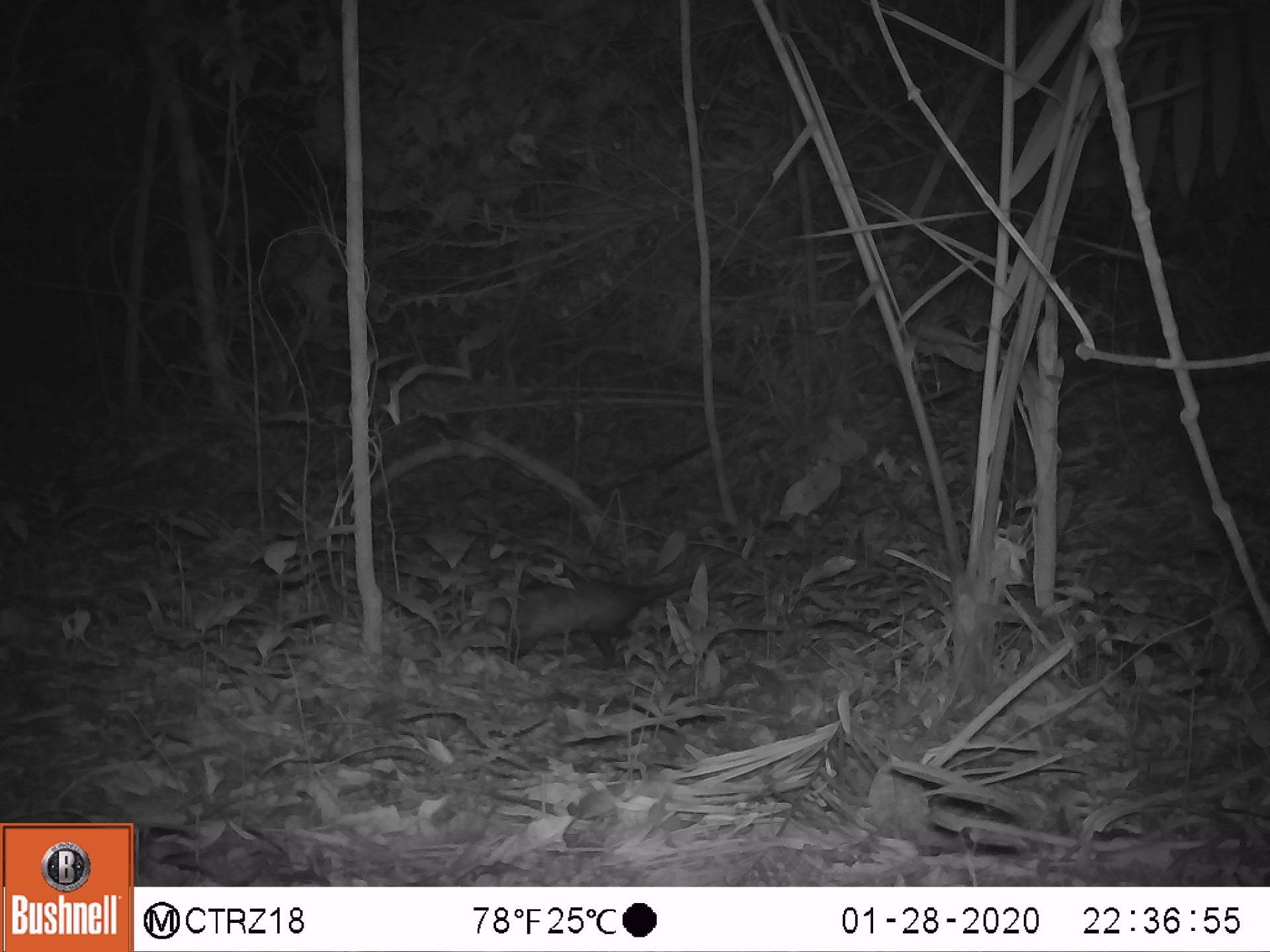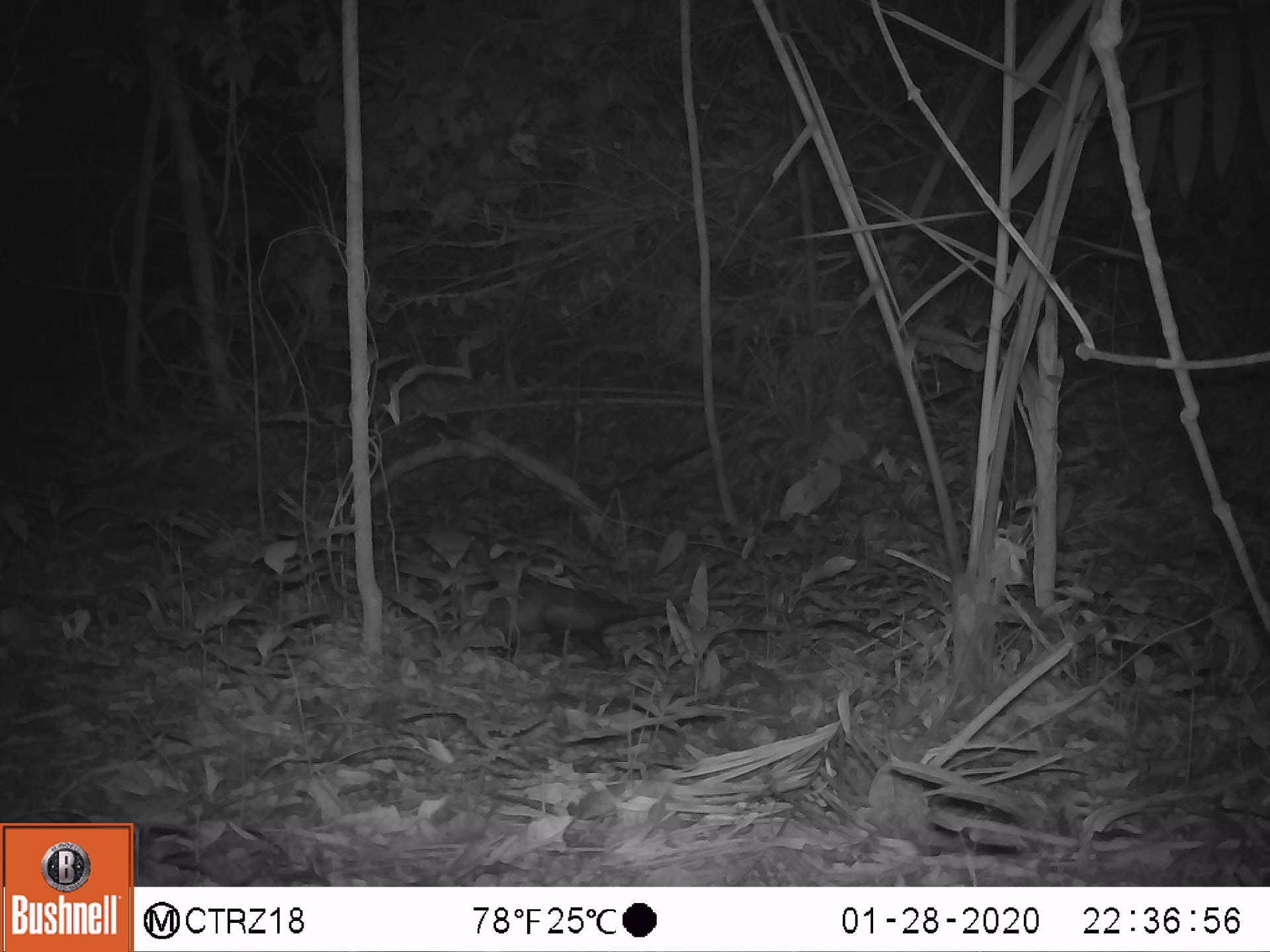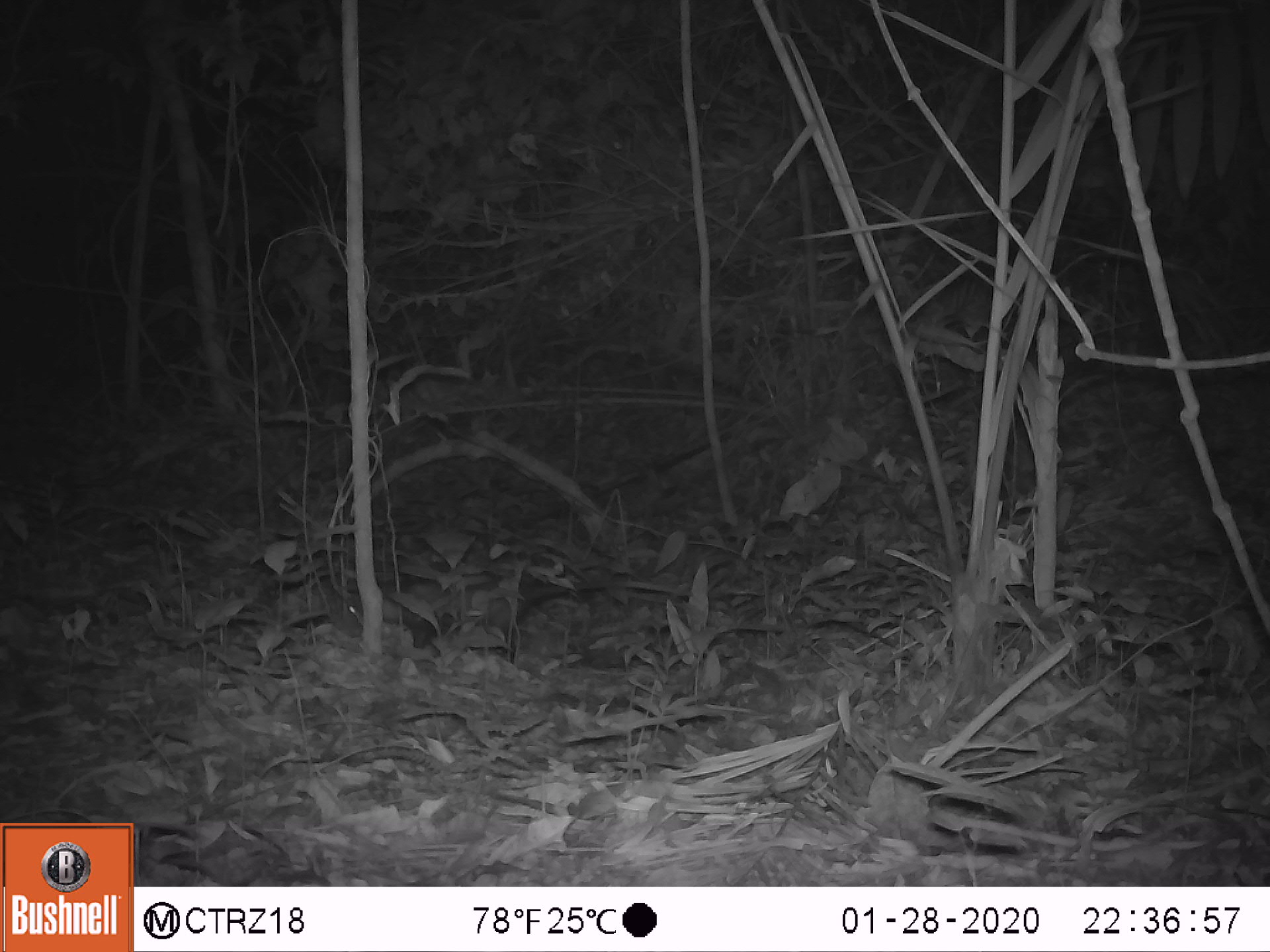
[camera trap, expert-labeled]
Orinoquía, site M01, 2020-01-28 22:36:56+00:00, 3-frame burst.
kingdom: Animalia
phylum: Chordata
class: Mammalia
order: Didelphimorphia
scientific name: Didelphimorphia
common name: possum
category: unknown possum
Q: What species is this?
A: Unknown possum (possum) (Didelphimorphia).